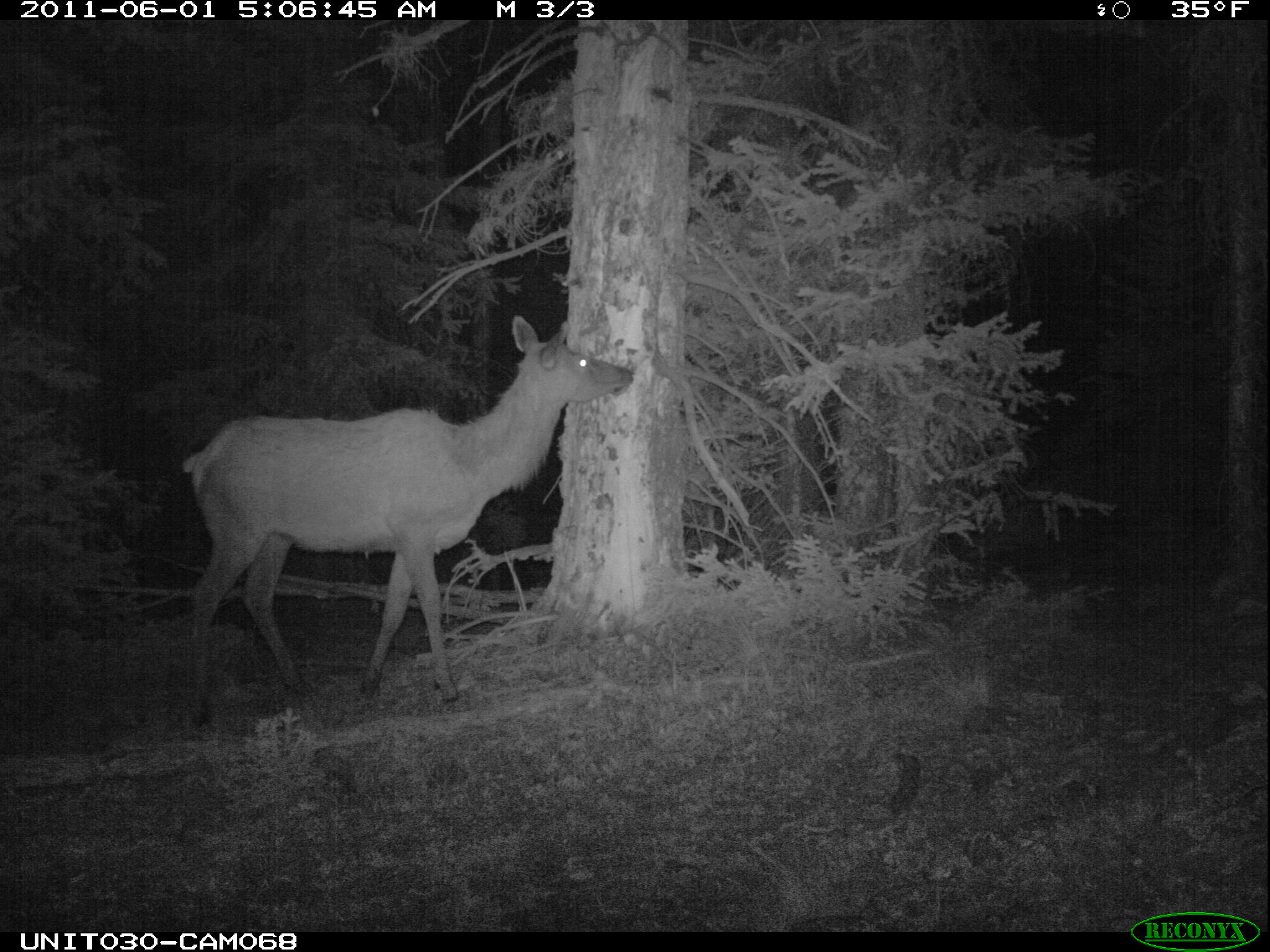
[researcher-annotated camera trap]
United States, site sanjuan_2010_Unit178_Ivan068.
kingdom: Animalia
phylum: Chordata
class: Mammalia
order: Artiodactyla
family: Cervidae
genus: Cervus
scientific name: Cervus elaphus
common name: red deer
Cervus elaphus (red deer).